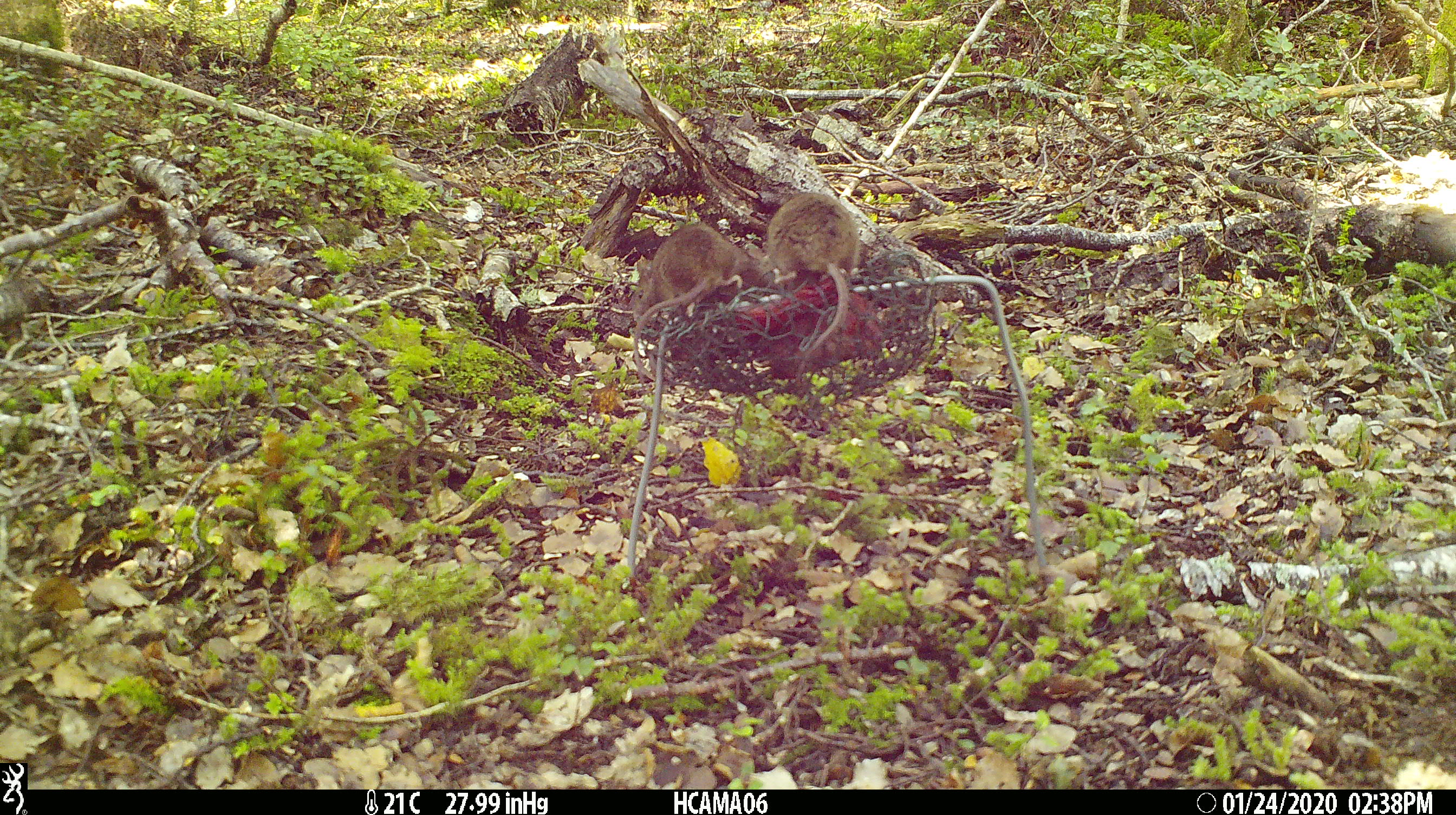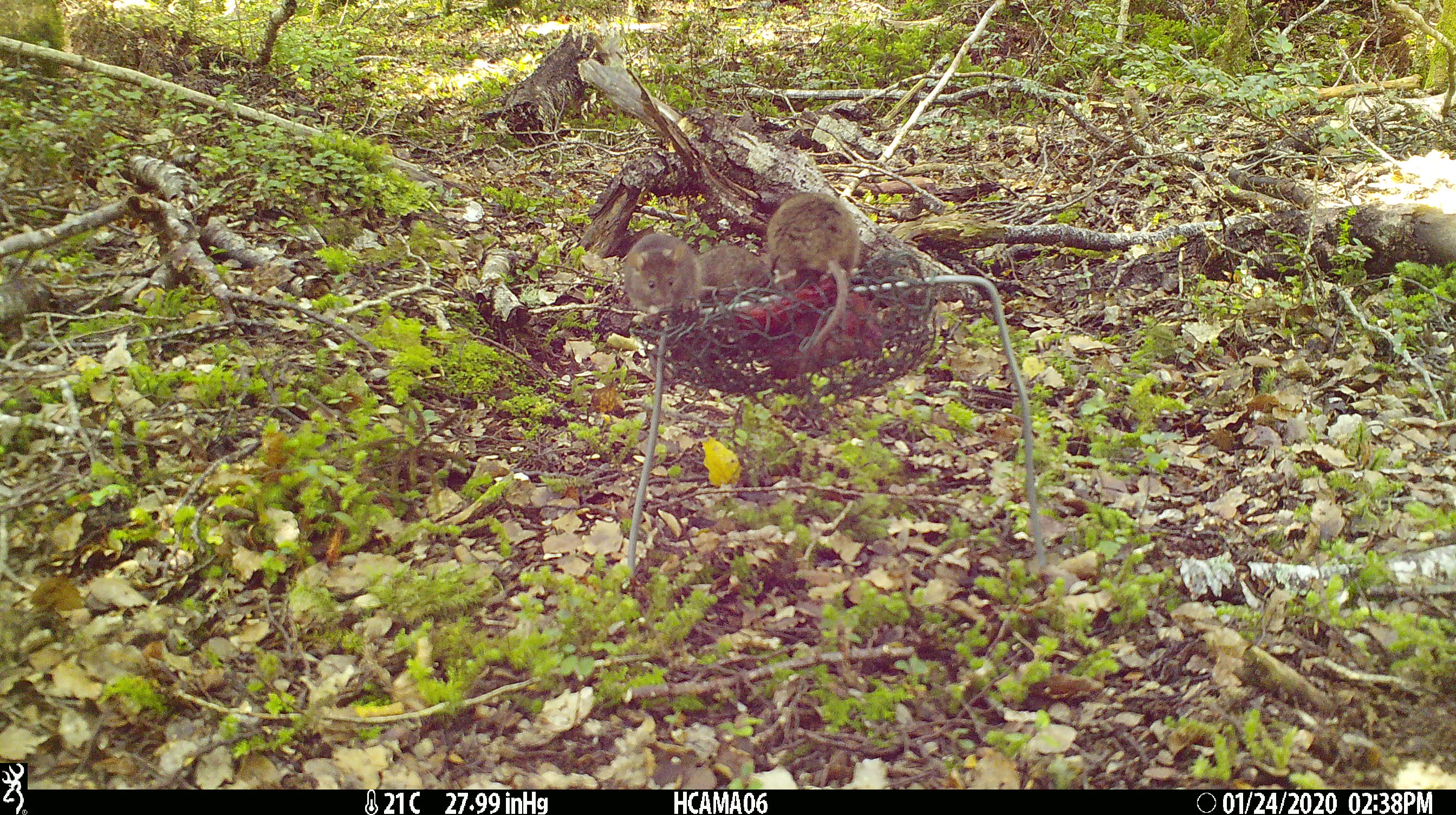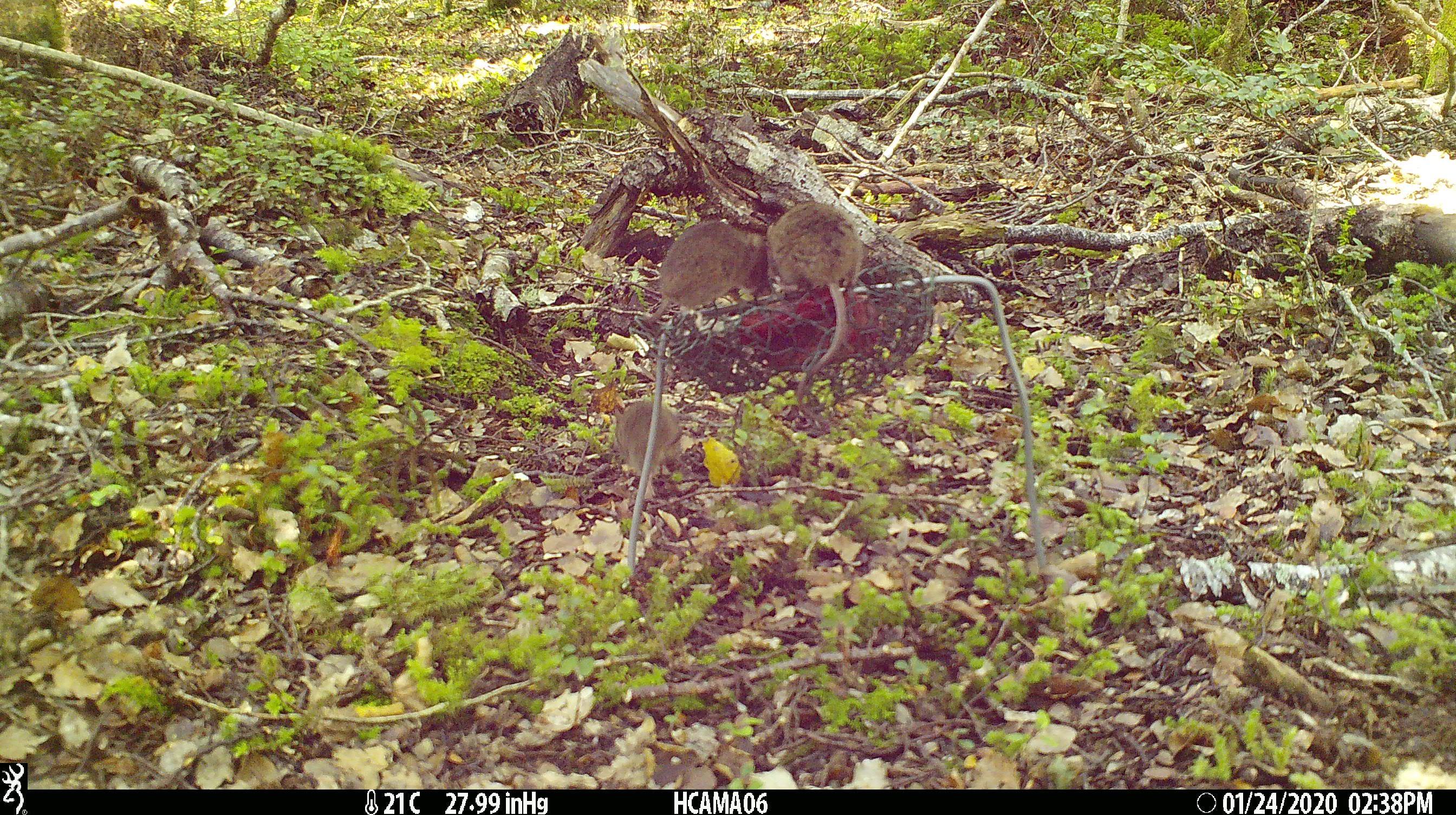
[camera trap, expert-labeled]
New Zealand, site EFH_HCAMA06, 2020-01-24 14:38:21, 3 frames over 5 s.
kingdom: Animalia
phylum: Chordata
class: Mammalia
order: Rodentia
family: Muridae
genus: Mus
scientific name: Mus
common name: mouse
Mouse (Mus).